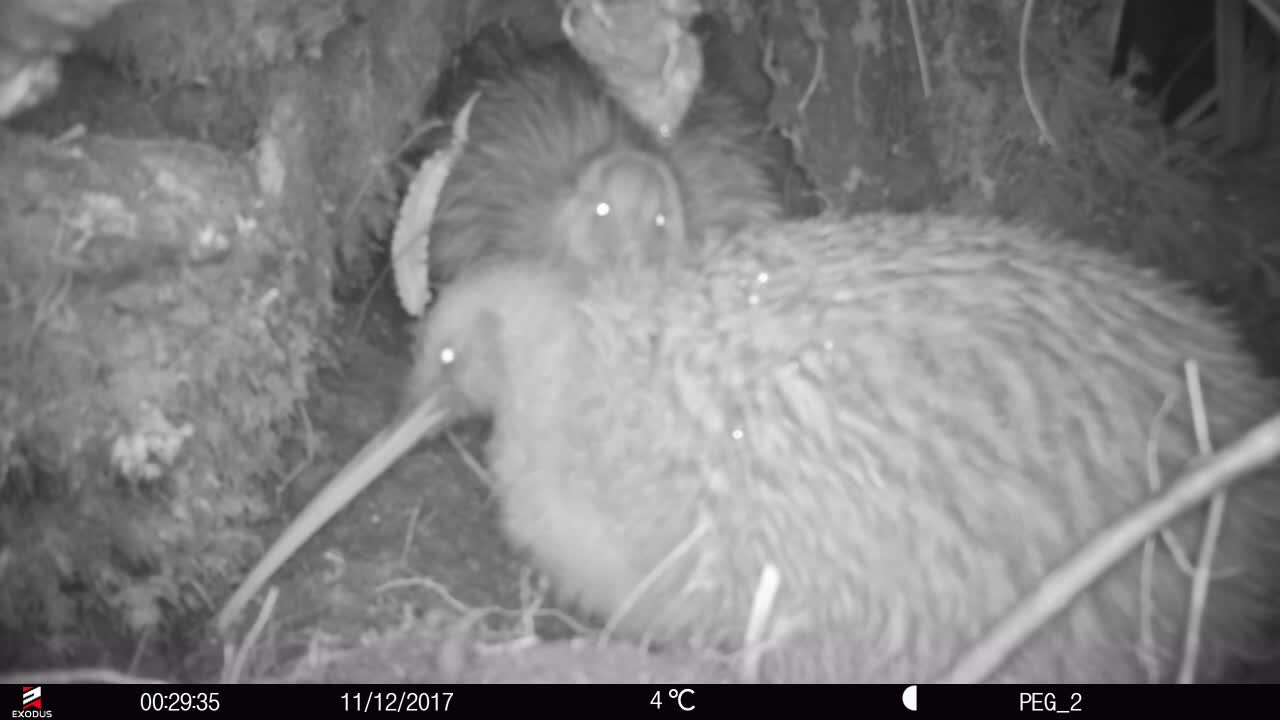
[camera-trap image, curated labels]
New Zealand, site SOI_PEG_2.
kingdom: Animalia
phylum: Chordata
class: Aves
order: Apterygiformes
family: Apterygidae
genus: Apteryx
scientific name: Apteryx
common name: kiwi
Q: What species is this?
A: Kiwi (Apteryx).